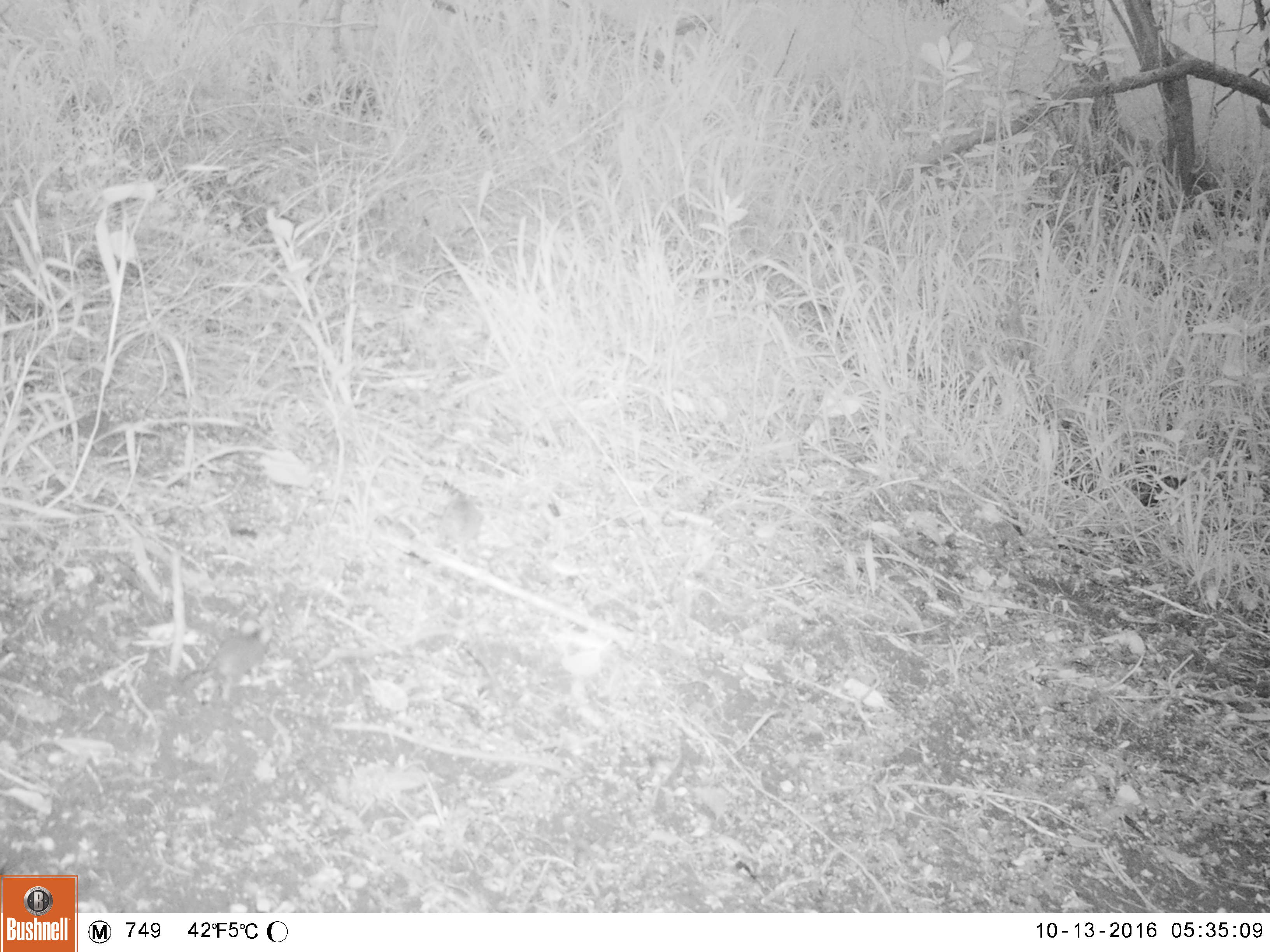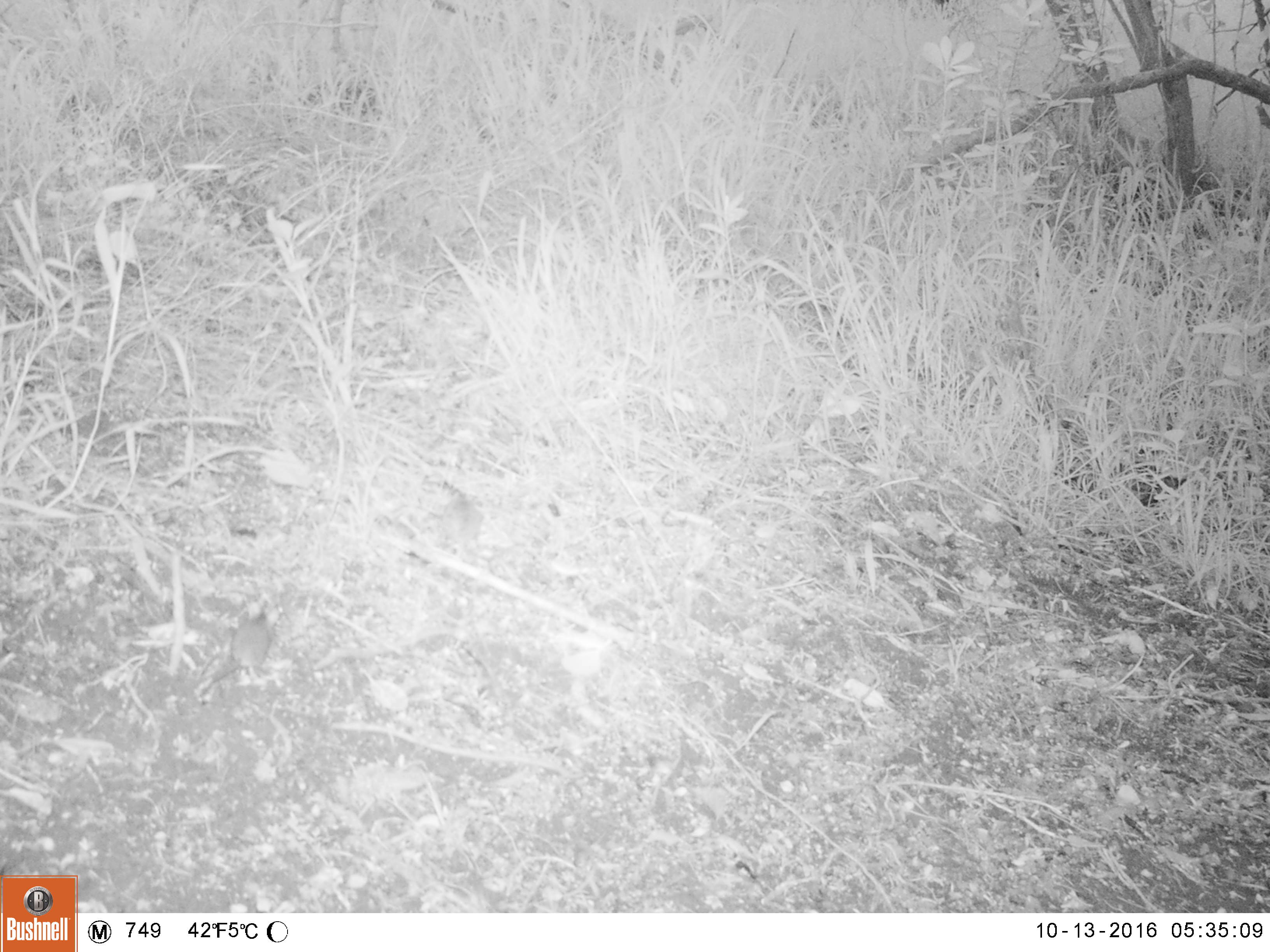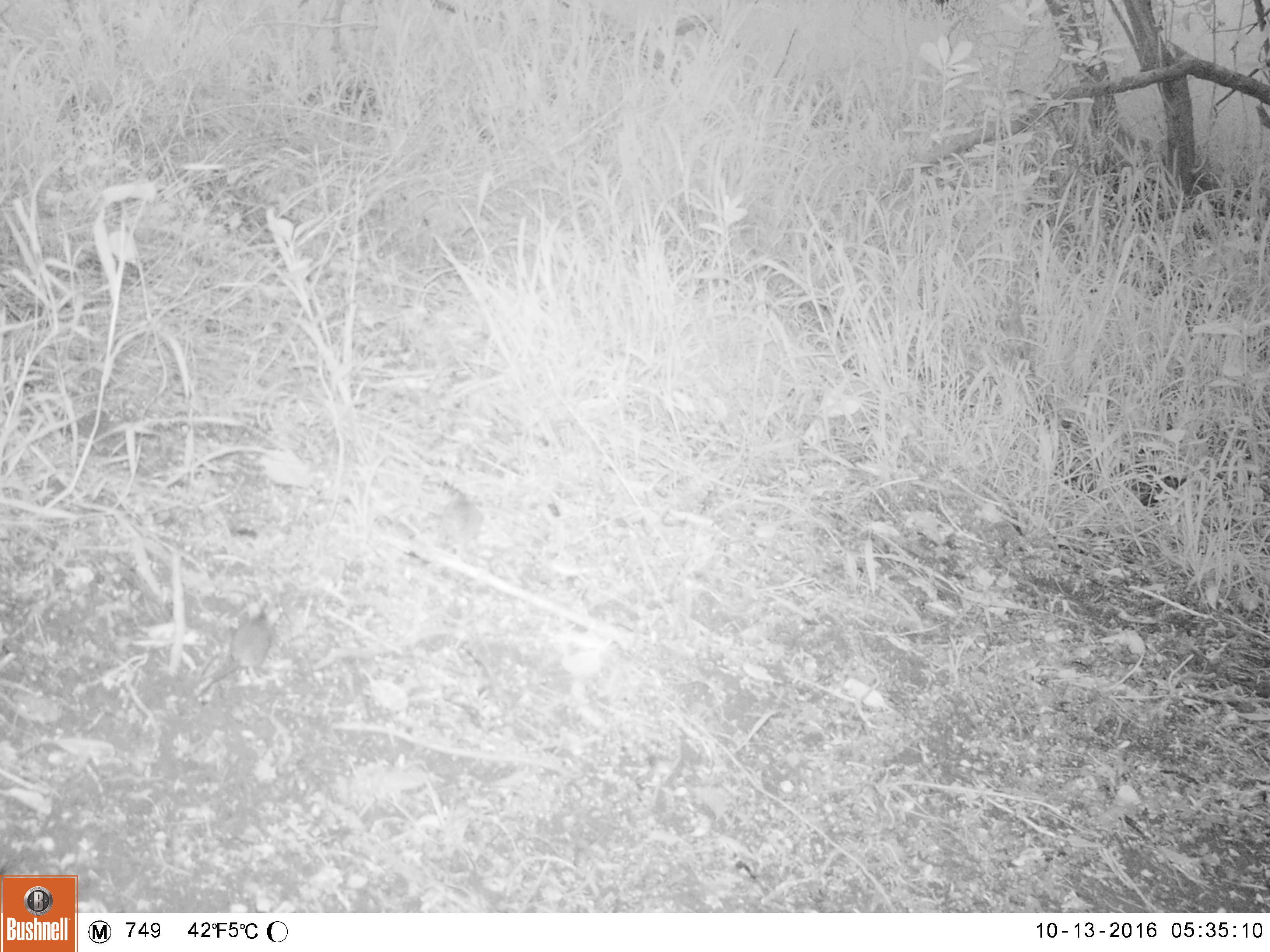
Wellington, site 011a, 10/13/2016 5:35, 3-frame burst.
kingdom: Animalia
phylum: Chordata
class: Mammalia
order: Rodentia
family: Muridae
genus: Mus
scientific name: Mus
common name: mouse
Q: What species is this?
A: Mouse (Mus).